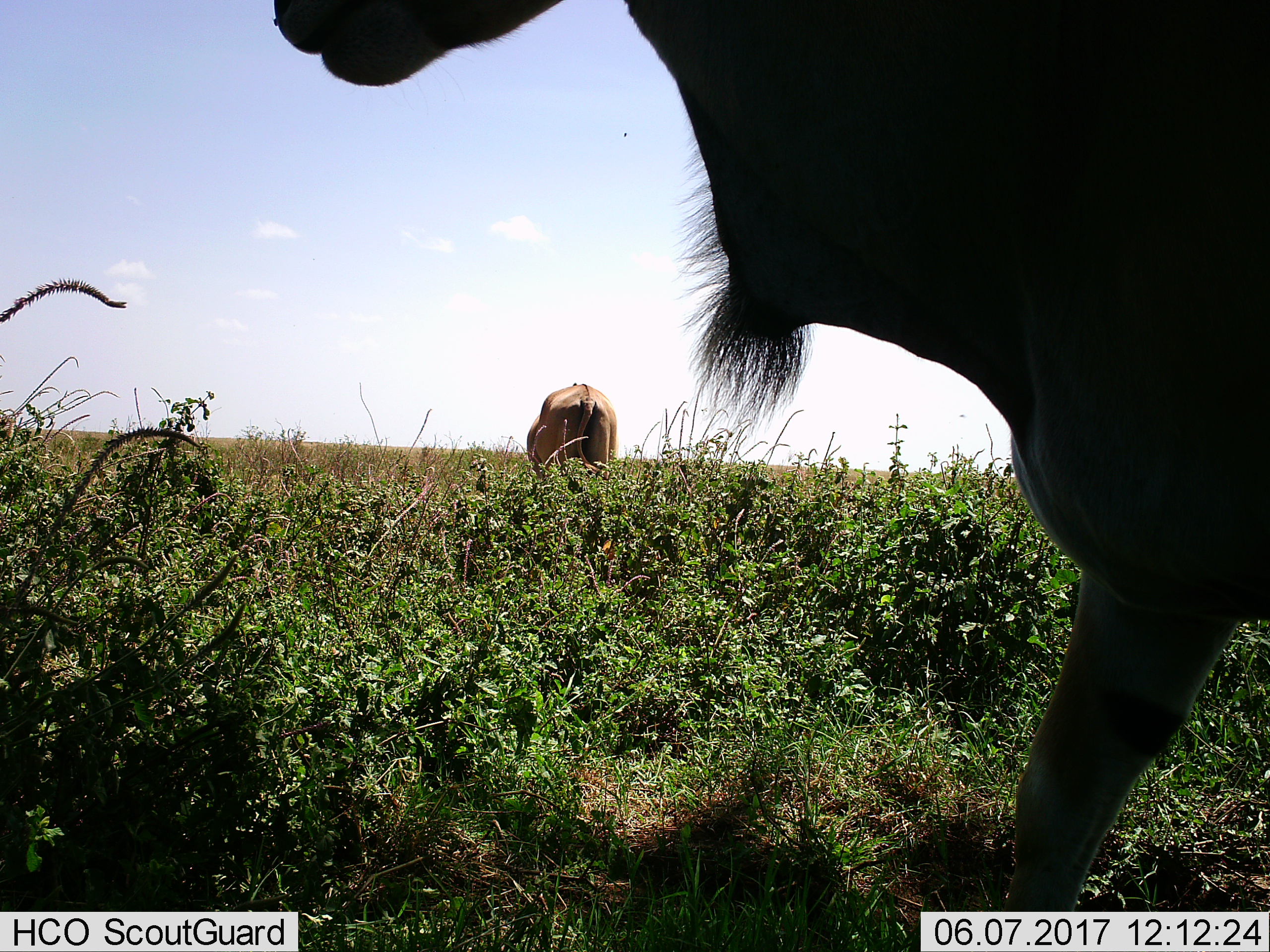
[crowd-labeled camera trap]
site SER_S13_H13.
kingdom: Animalia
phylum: Chordata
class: Mammalia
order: Artiodactyla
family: Bovidae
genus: Tragelaphus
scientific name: Tragelaphus oryx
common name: eland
Eland (Tragelaphus oryx), count 2. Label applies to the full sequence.